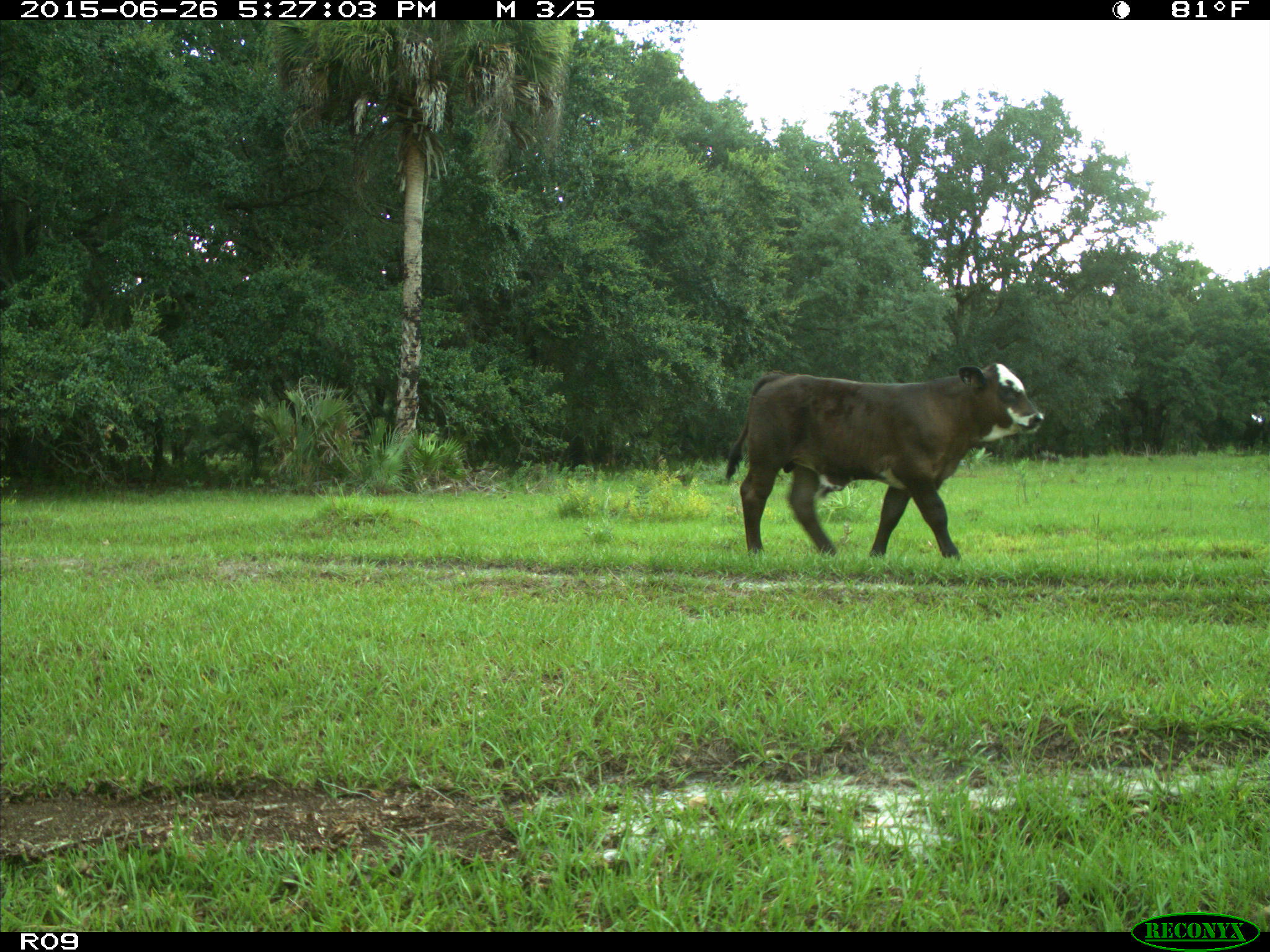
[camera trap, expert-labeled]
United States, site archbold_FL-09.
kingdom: Animalia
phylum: Chordata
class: Mammalia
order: Artiodactyla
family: Bovidae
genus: Bos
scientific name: Bos taurus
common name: domestic cow